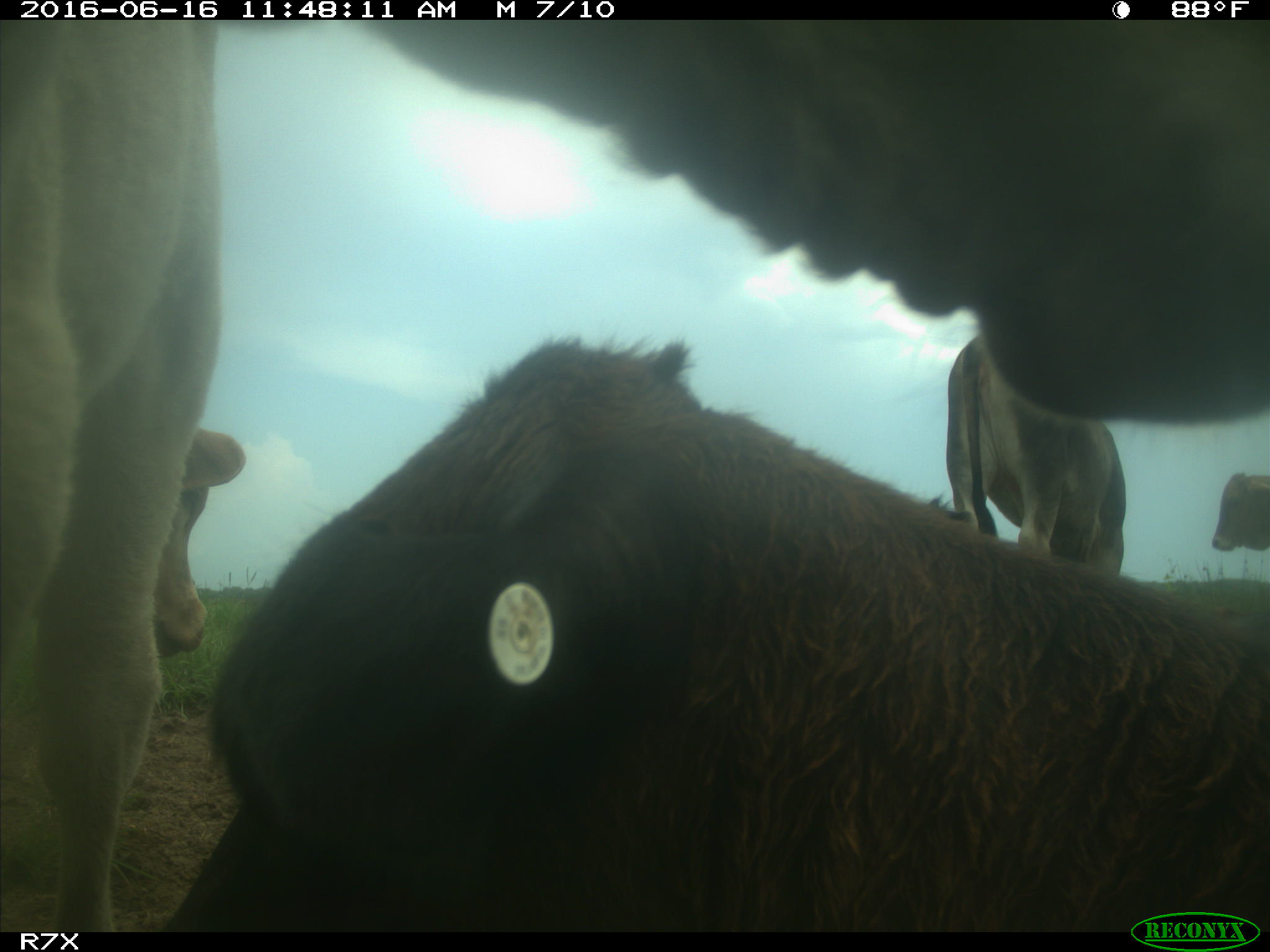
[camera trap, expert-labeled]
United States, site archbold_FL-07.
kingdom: Animalia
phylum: Chordata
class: Mammalia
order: Artiodactyla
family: Bovidae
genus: Bos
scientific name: Bos taurus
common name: domestic cow